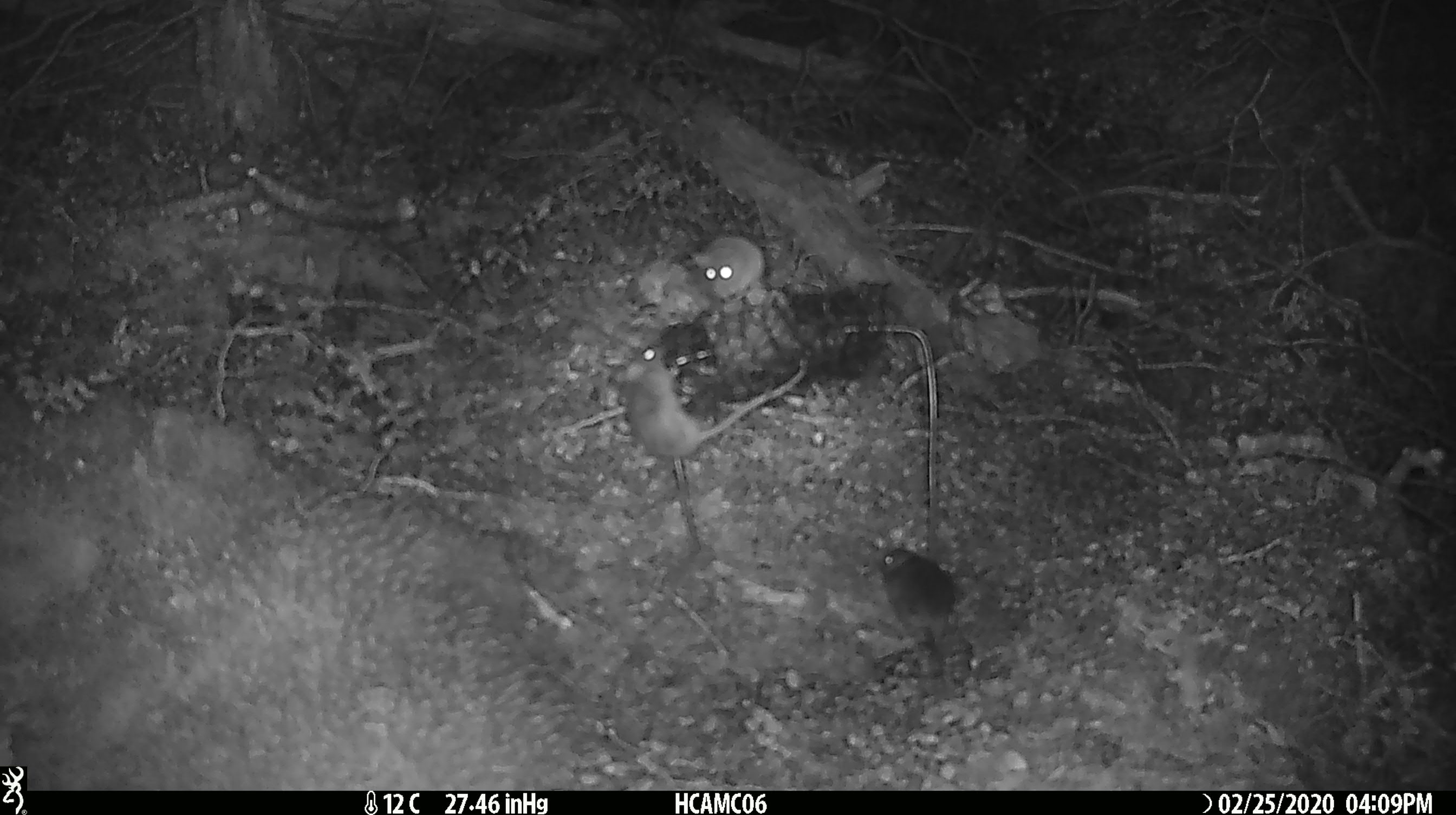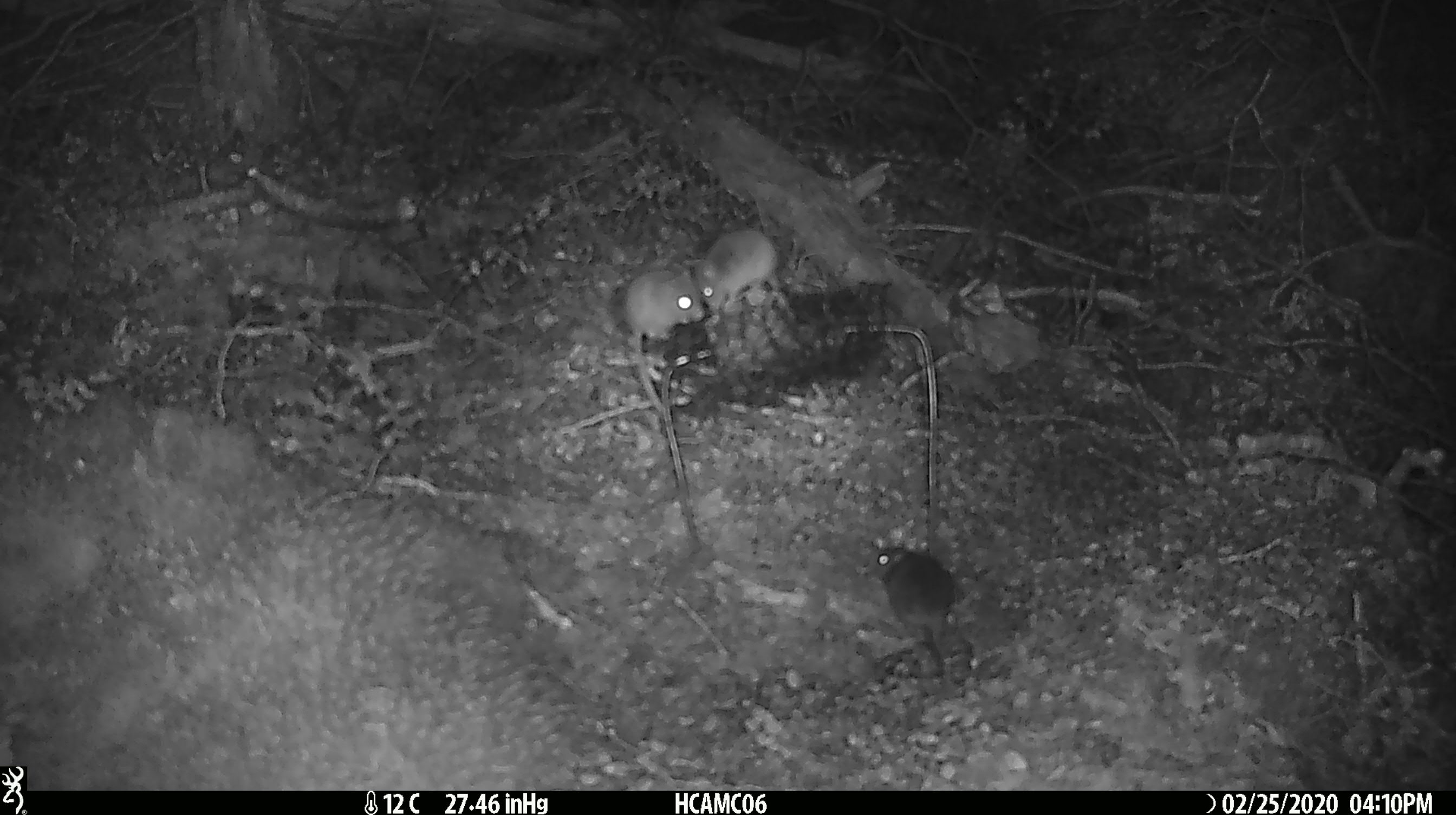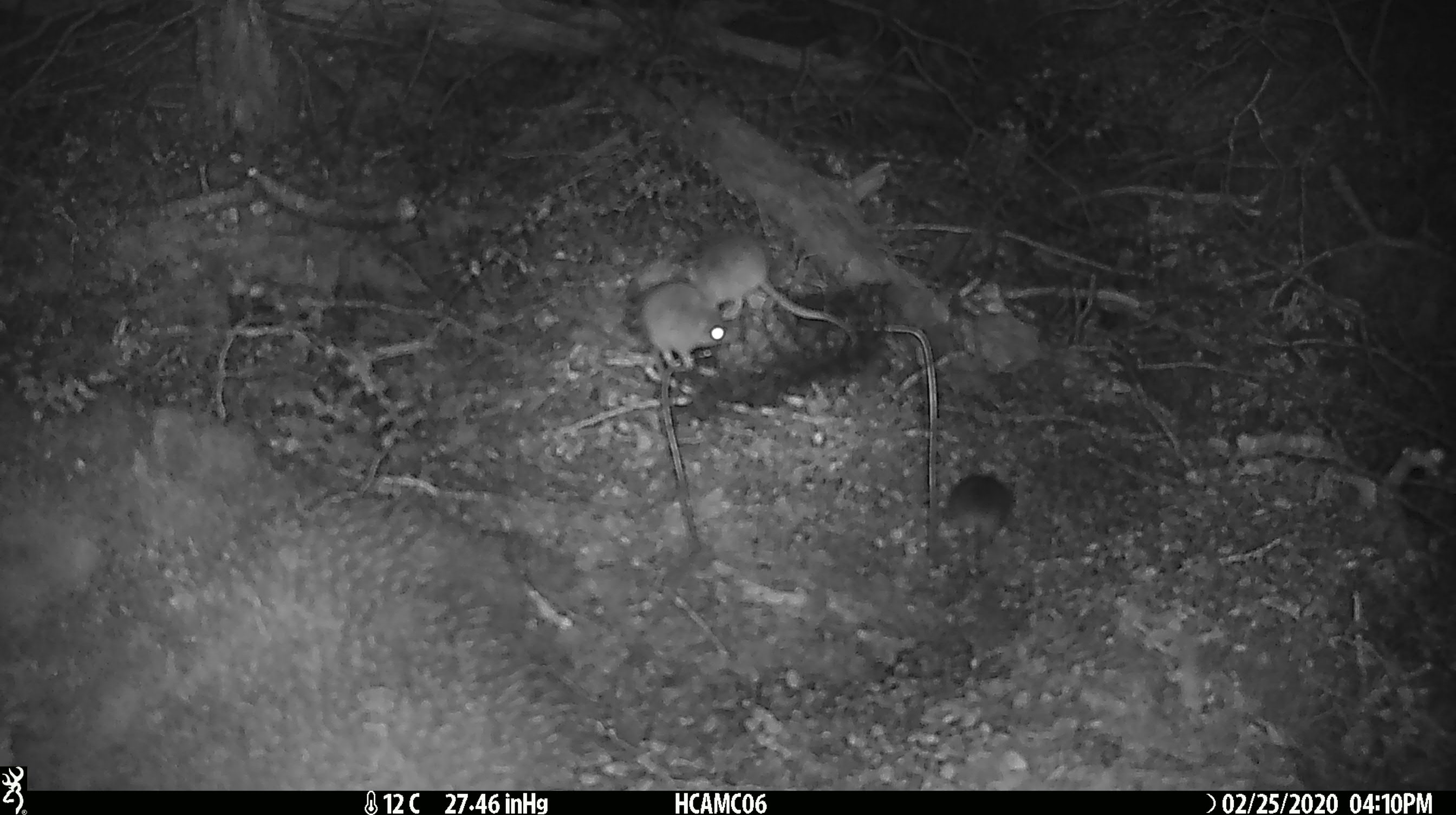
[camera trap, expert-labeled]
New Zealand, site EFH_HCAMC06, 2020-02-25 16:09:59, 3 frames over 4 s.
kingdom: Animalia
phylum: Chordata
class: Mammalia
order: Rodentia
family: Muridae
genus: Mus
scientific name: Mus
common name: mouse